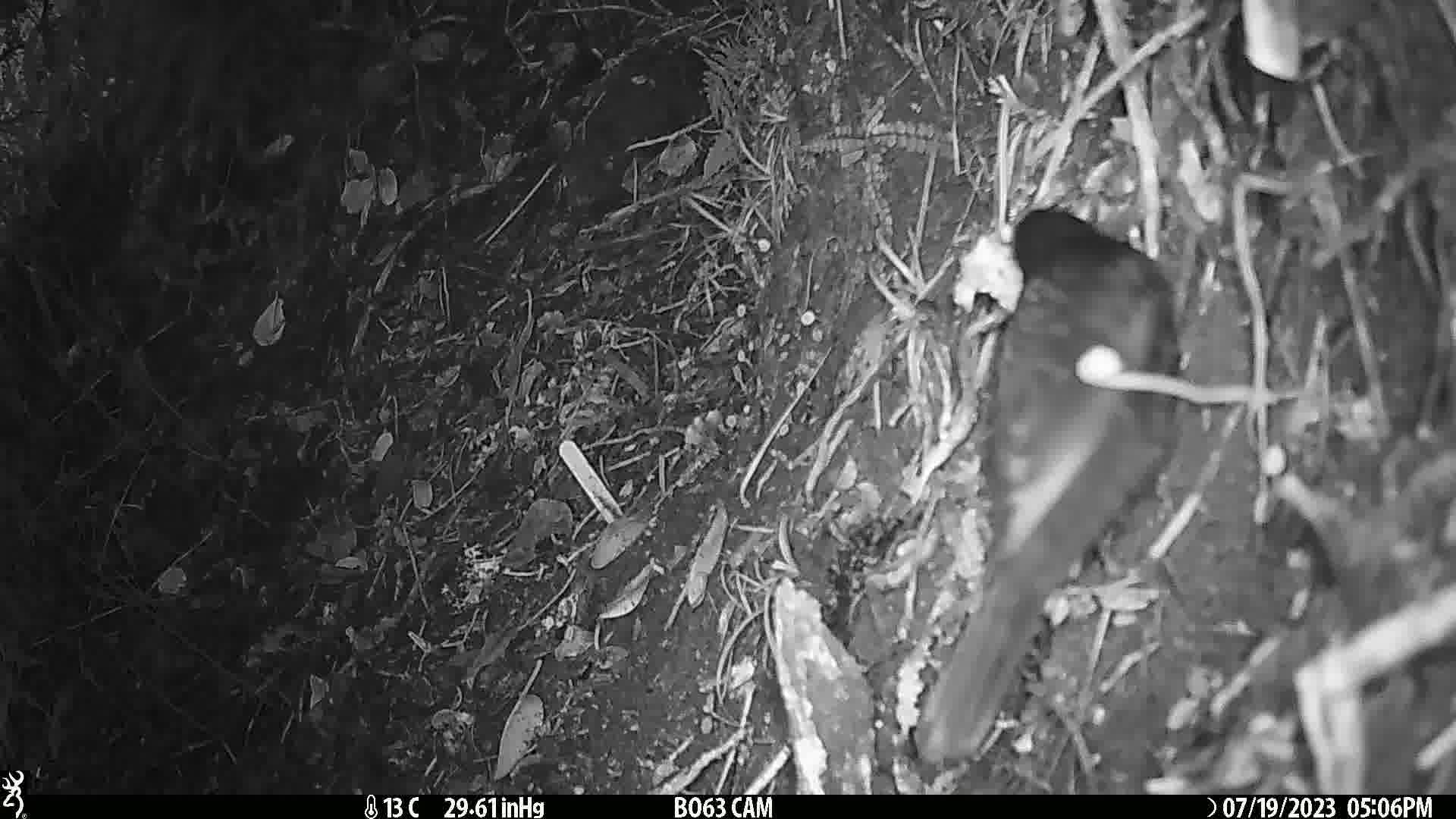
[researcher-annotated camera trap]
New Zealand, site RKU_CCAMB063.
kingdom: Animalia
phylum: Chordata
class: Aves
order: Passeriformes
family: Turdidae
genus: Turdus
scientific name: Turdus merula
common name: eurasian blackbird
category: blackbird